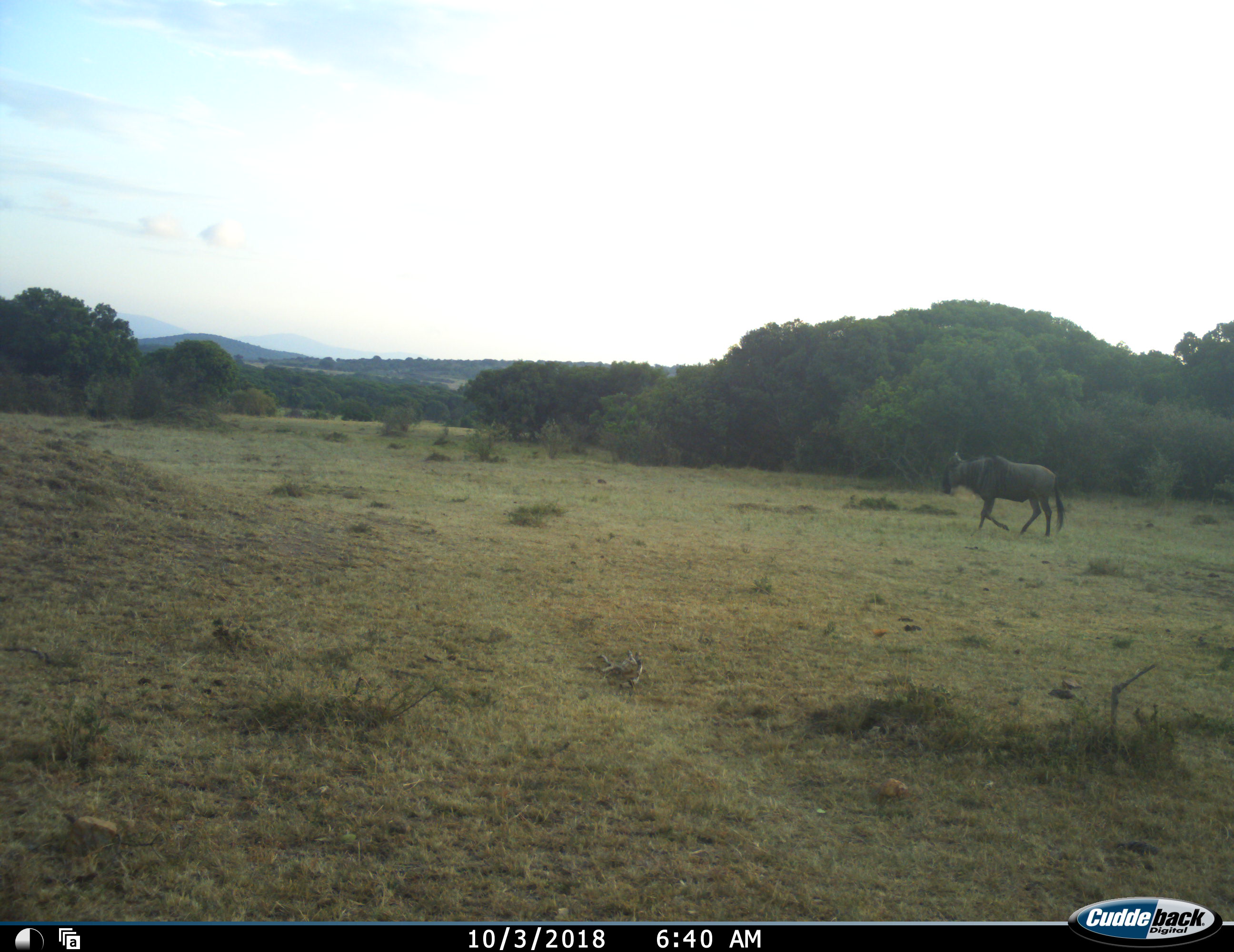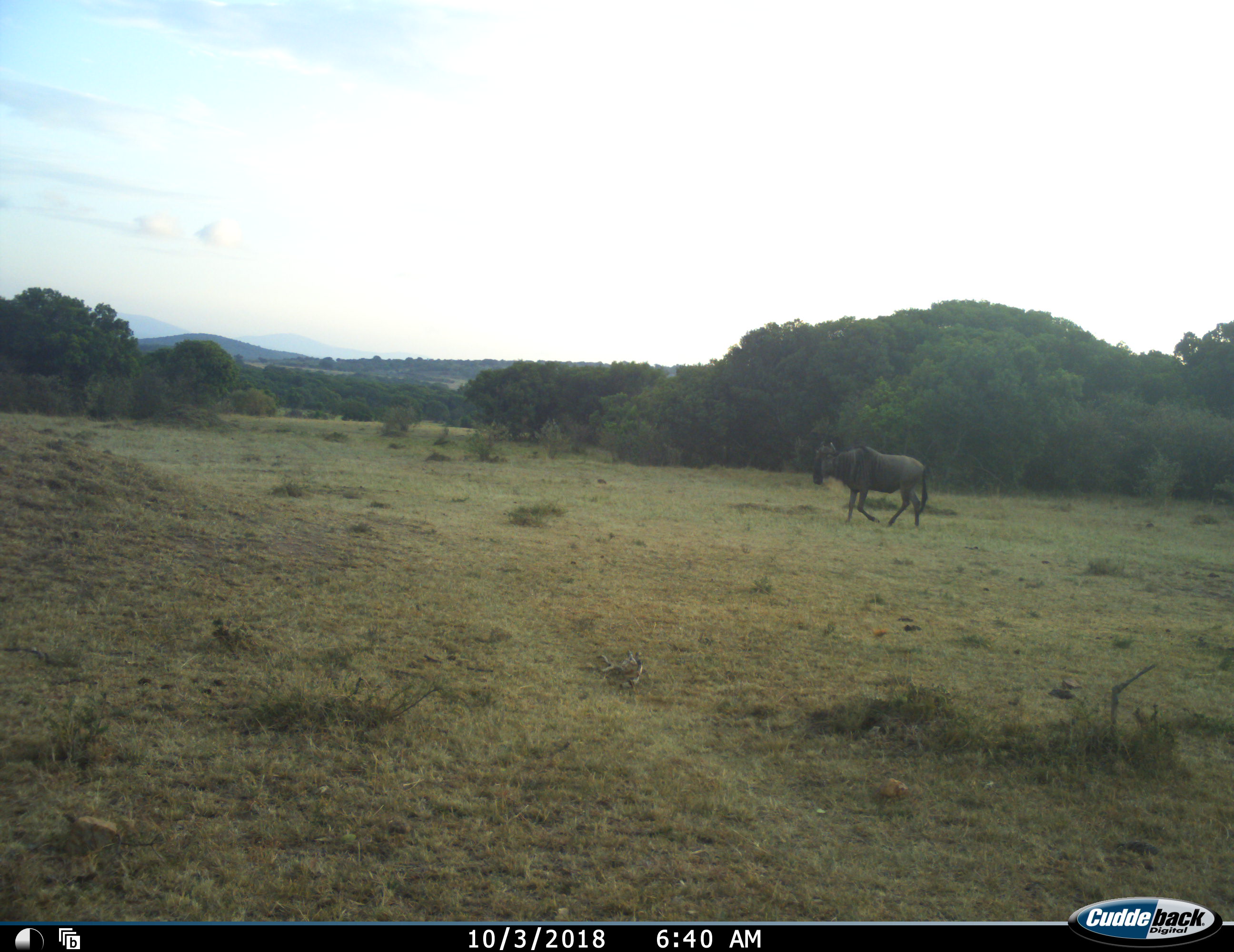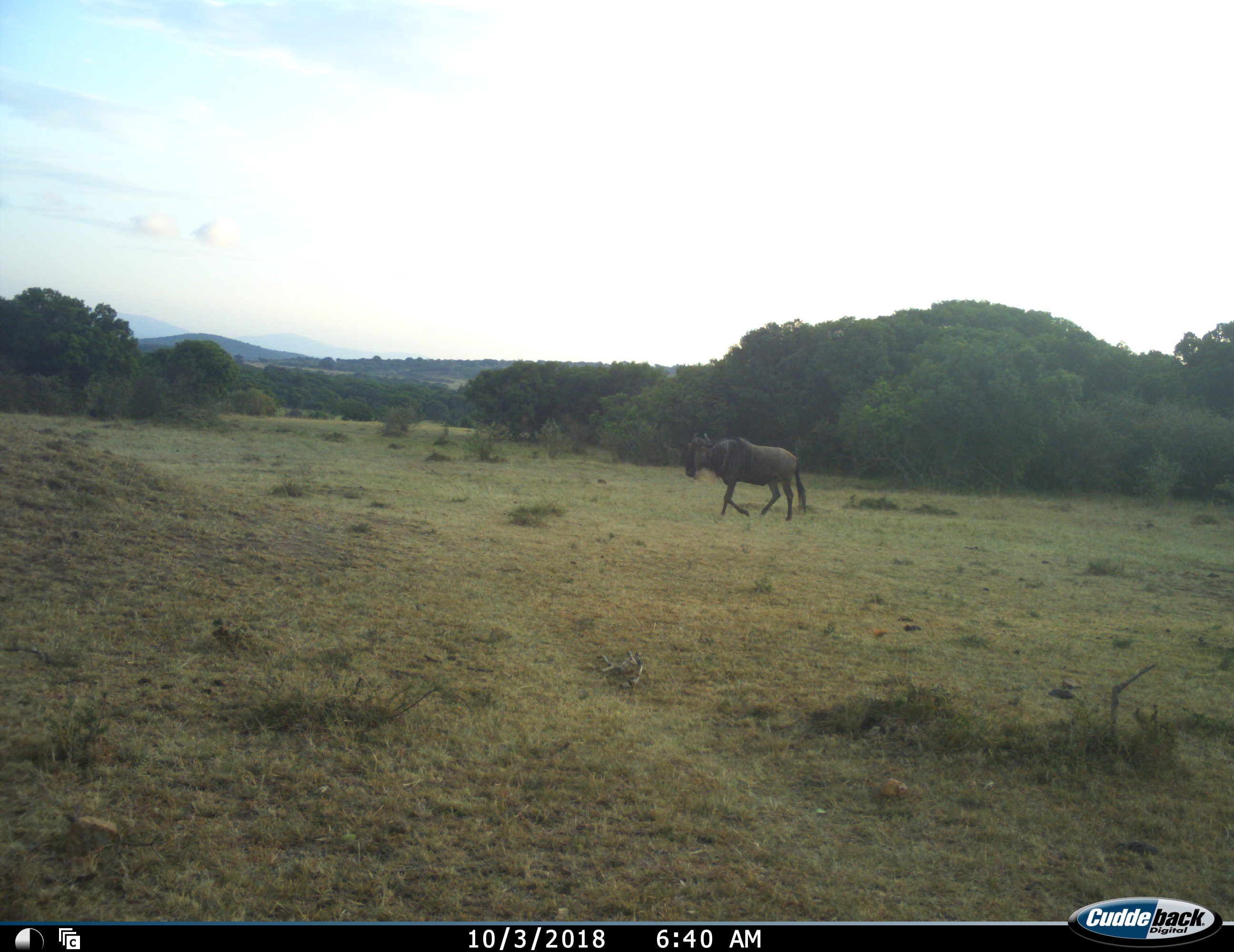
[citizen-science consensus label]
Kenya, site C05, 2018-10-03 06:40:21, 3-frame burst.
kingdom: Animalia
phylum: Chordata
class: Mammalia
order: Artiodactyla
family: Bovidae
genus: Connochaetes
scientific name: Connochaetes taurinus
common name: common wildebeest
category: wildebeest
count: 1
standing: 0%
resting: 0%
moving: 100%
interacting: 0%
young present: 0%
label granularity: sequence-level